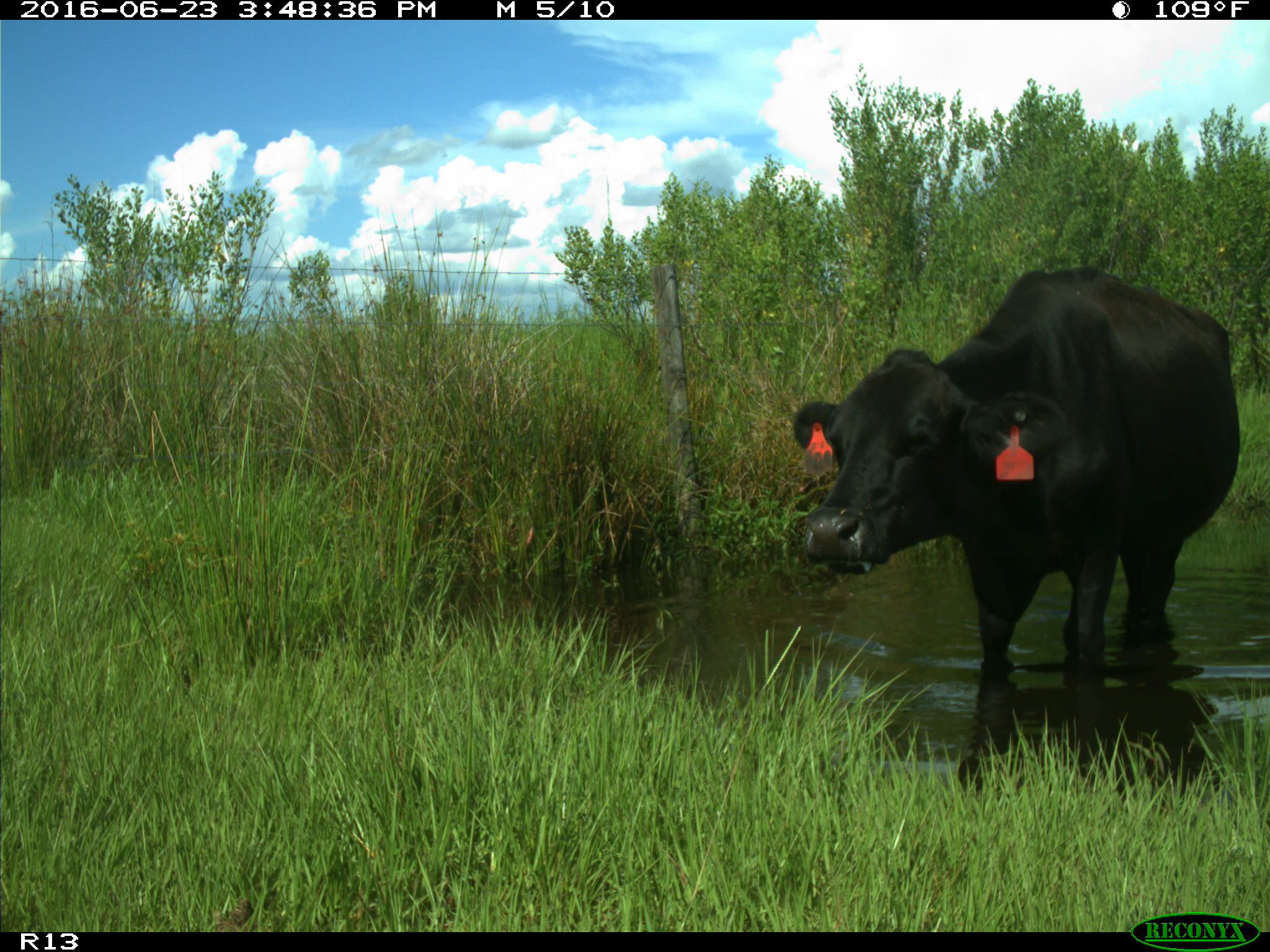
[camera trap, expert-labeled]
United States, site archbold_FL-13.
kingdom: Animalia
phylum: Chordata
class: Mammalia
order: Artiodactyla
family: Bovidae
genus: Bos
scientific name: Bos taurus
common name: domestic cow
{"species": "Bos taurus (domestic cow)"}